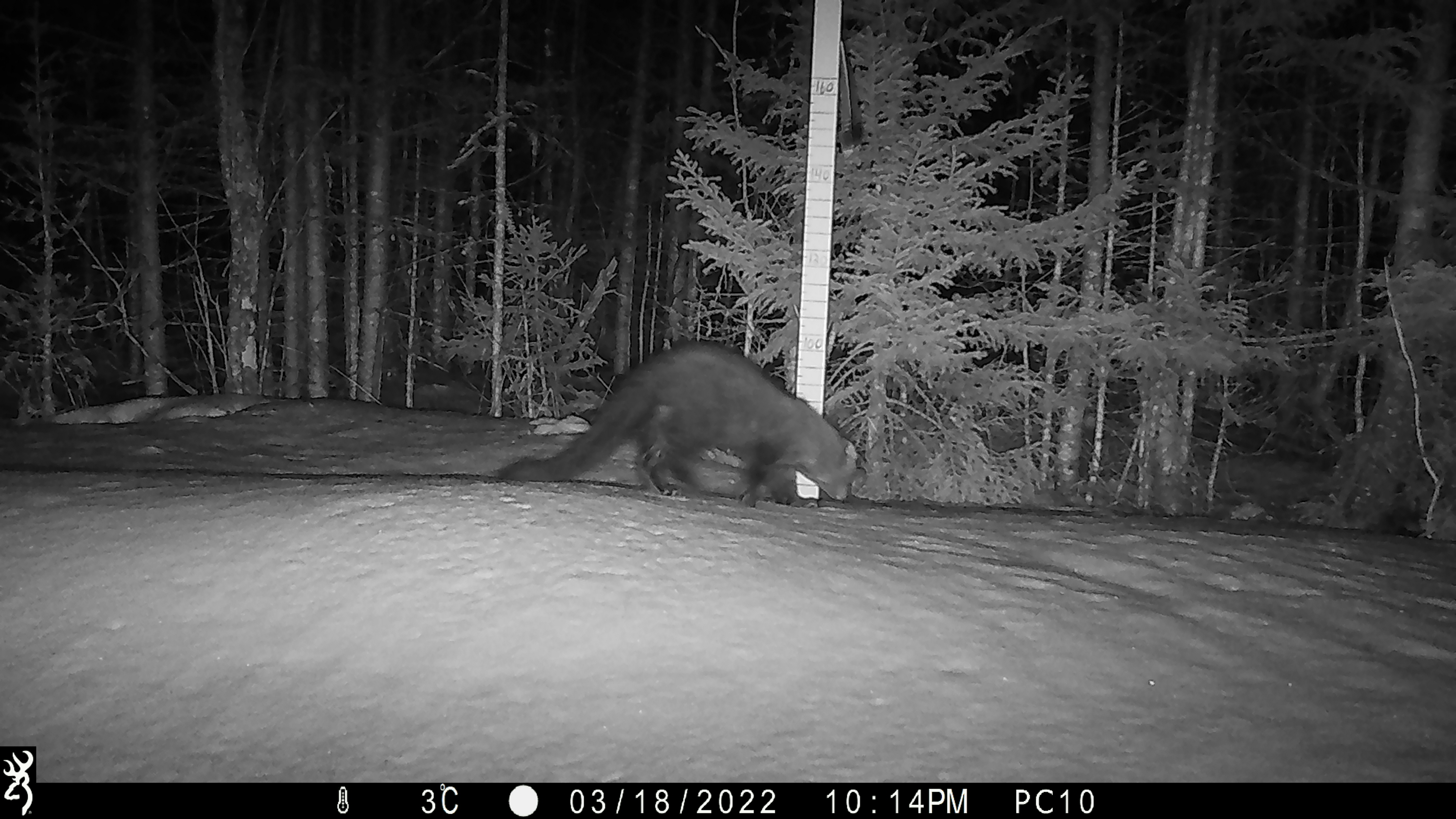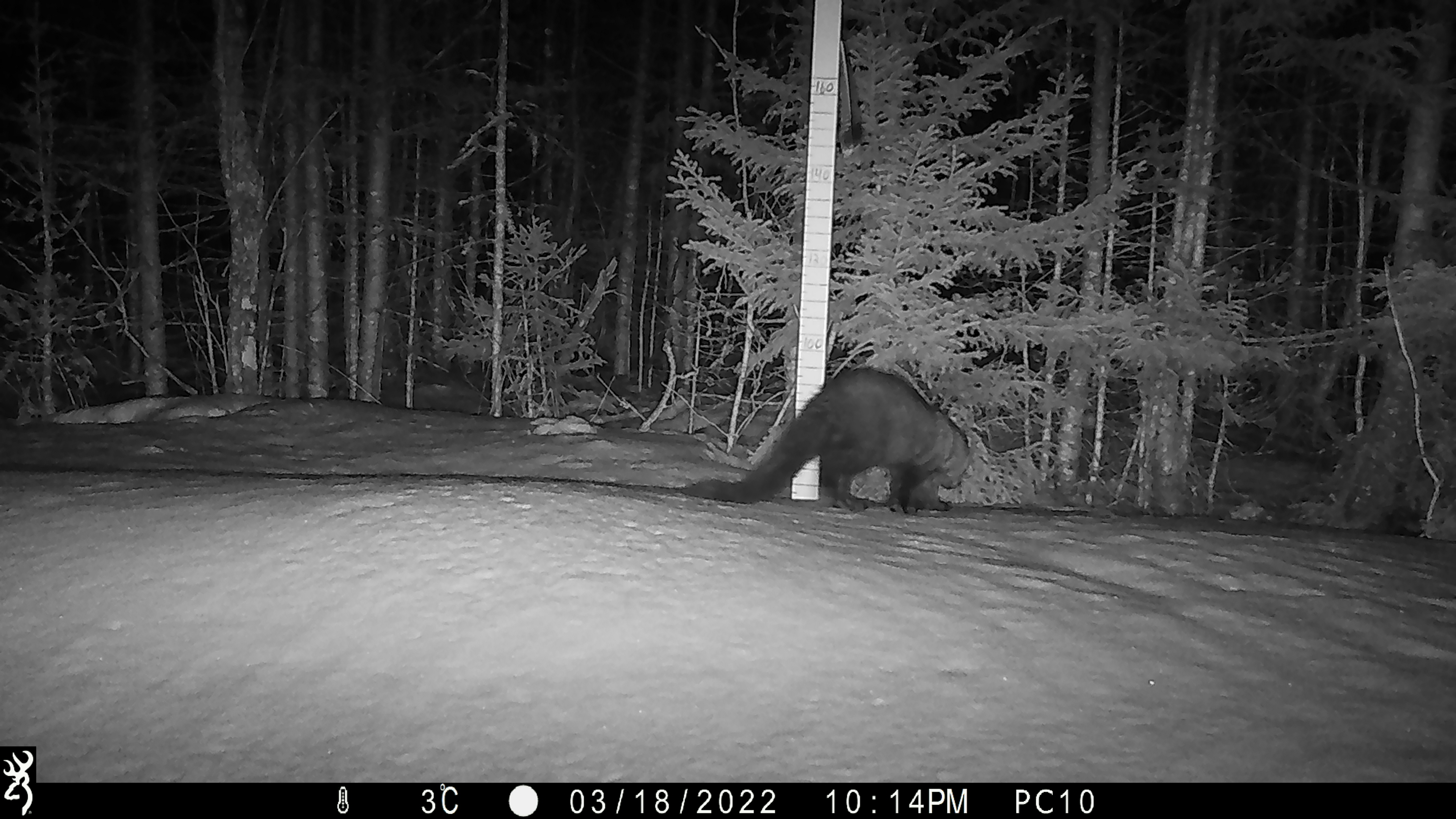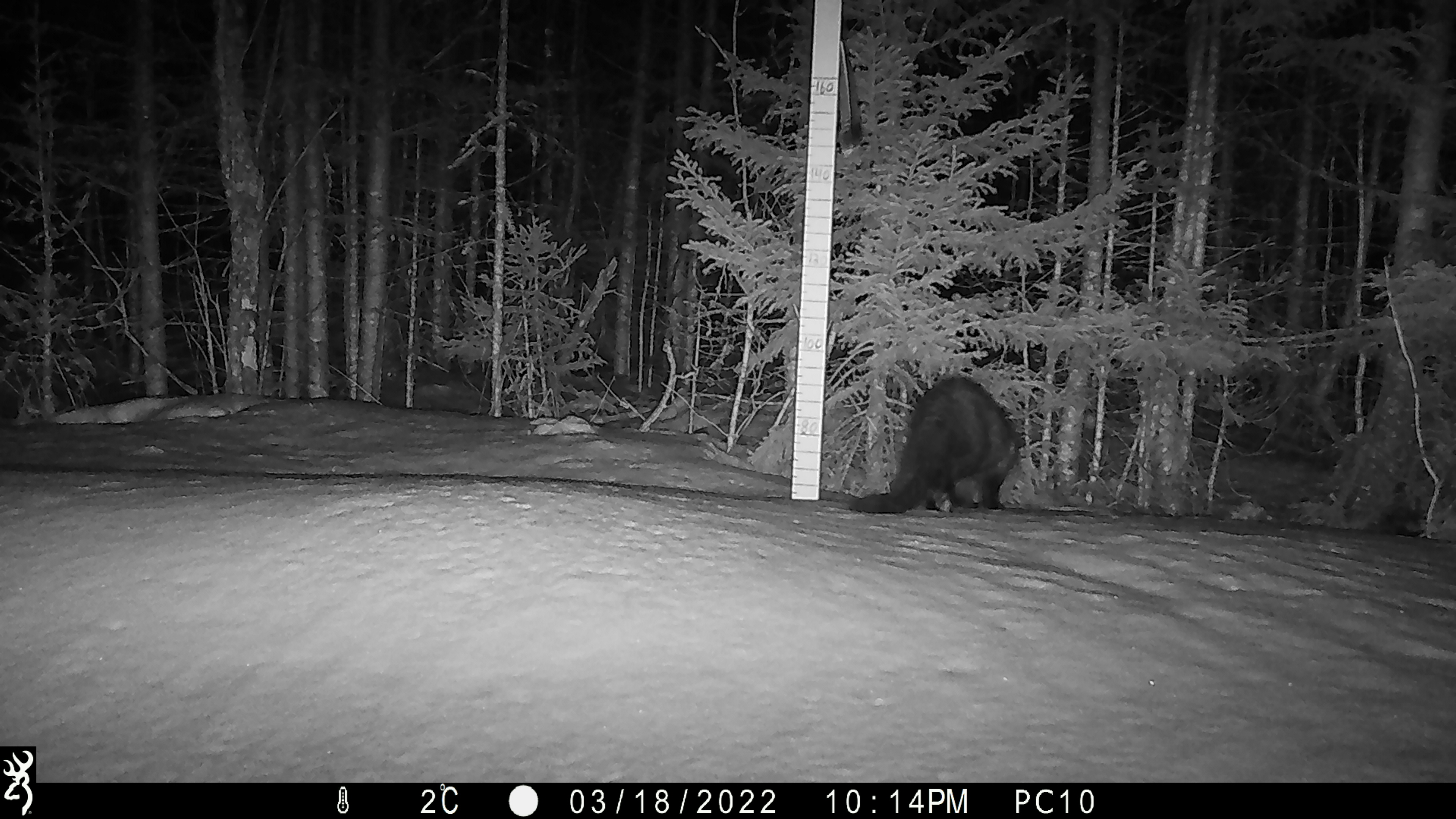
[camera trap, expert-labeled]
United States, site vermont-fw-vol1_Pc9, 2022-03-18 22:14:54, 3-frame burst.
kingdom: Animalia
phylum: Chordata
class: Mammalia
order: Carnivora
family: Mustelidae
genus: Pekania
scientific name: Pekania pennanti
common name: fisher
Fisher (Pekania pennanti).